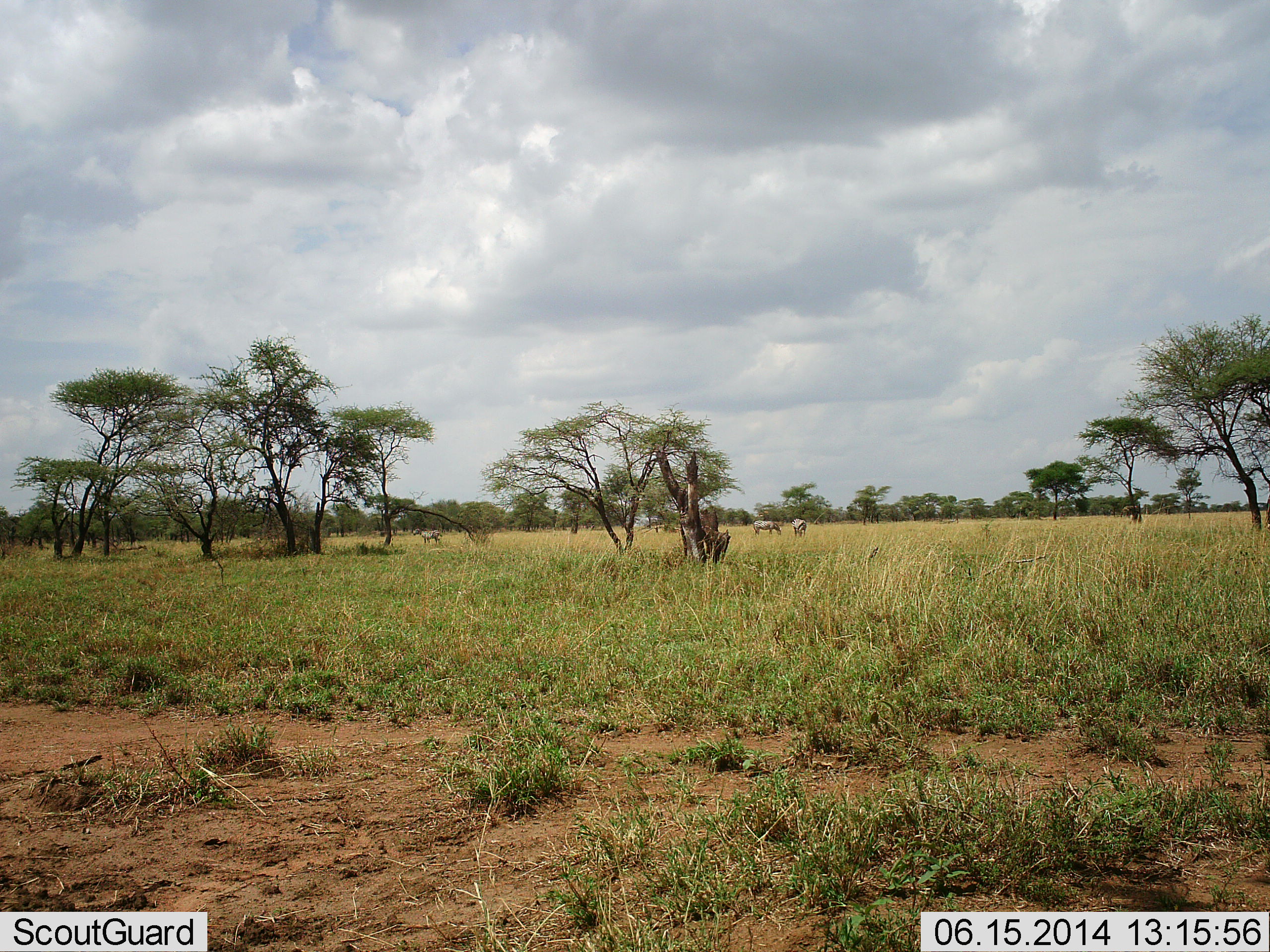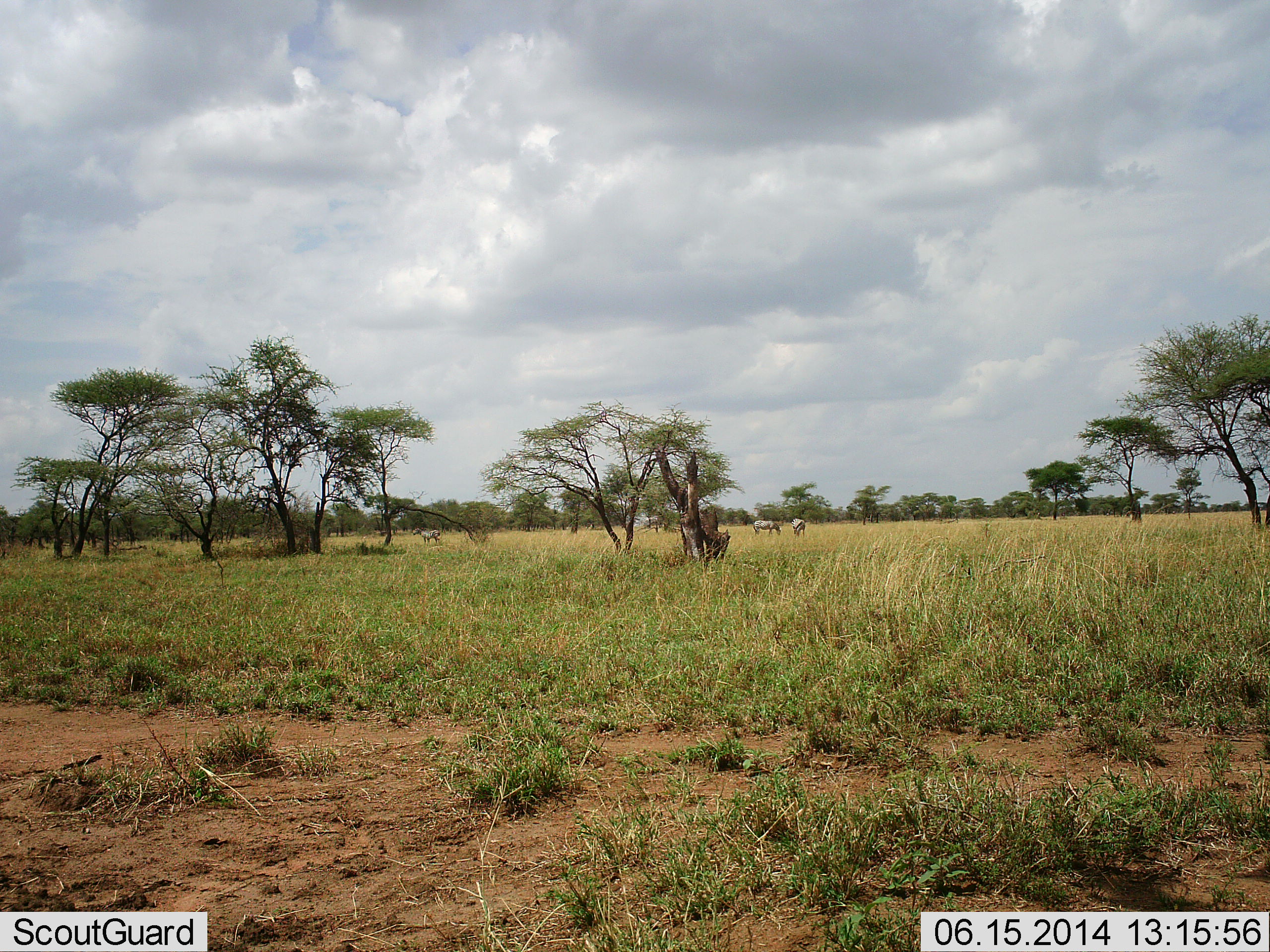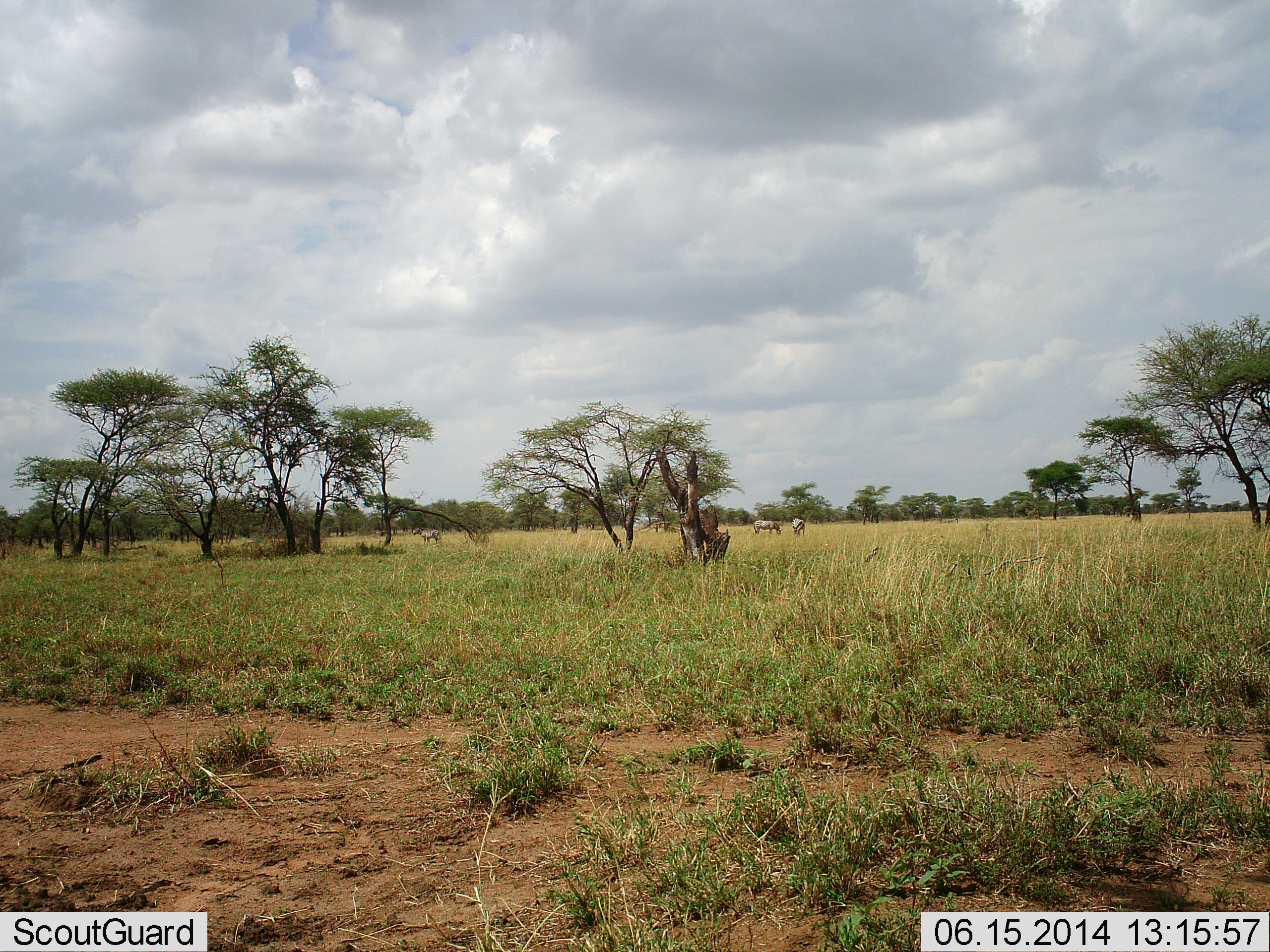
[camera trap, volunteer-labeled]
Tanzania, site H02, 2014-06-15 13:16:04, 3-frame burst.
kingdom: Animalia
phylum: Chordata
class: Mammalia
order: Perissodactyla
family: Equidae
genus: Equus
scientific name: Equus quagga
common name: plains zebra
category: zebra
Zebra (plains zebra) (Equus quagga), count 3. Behavior (volunteer vote fractions): standing 50%, resting 20%, moving 0%, interacting 0%. Young present (vote fraction): 0%. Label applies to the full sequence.